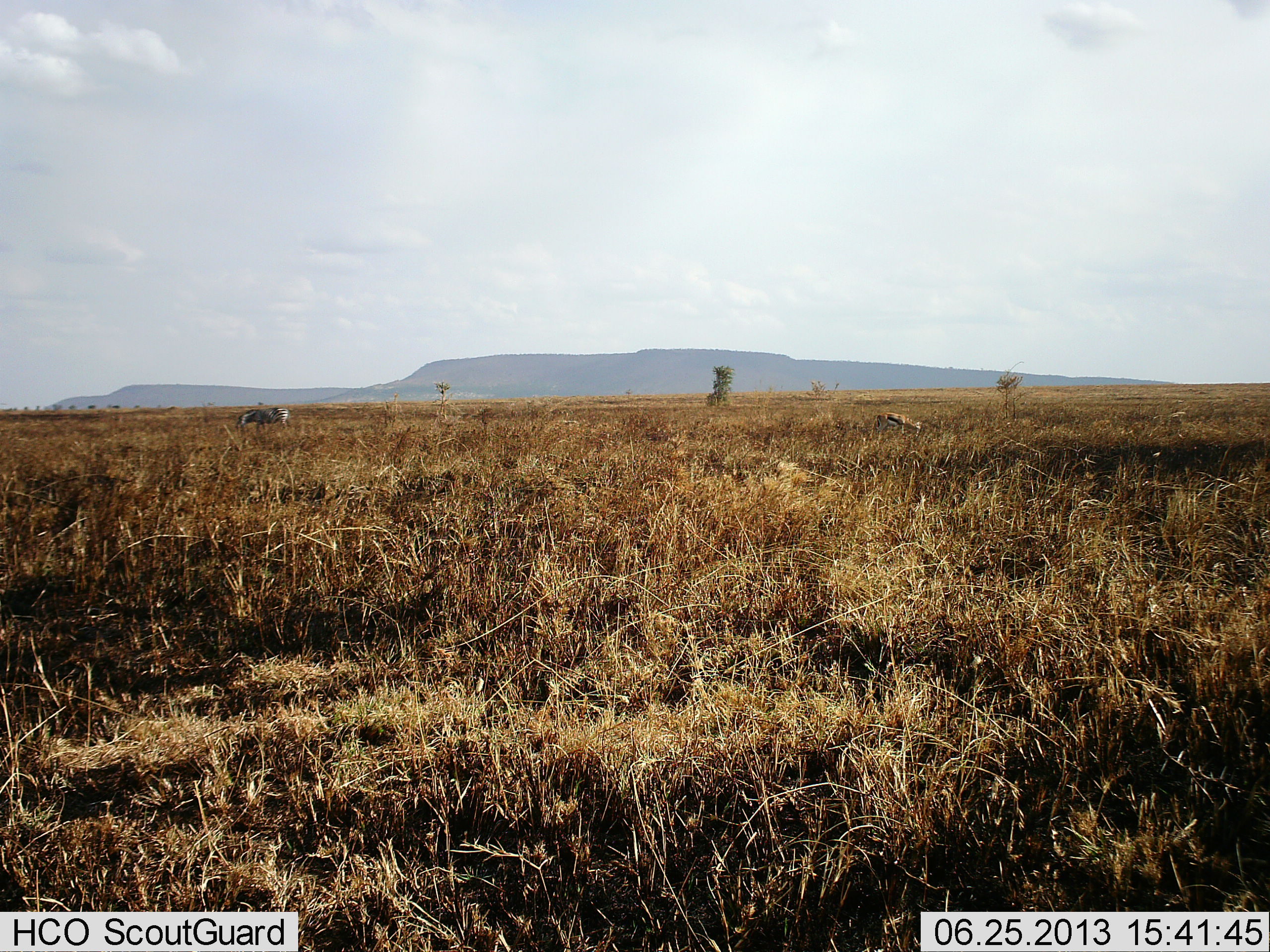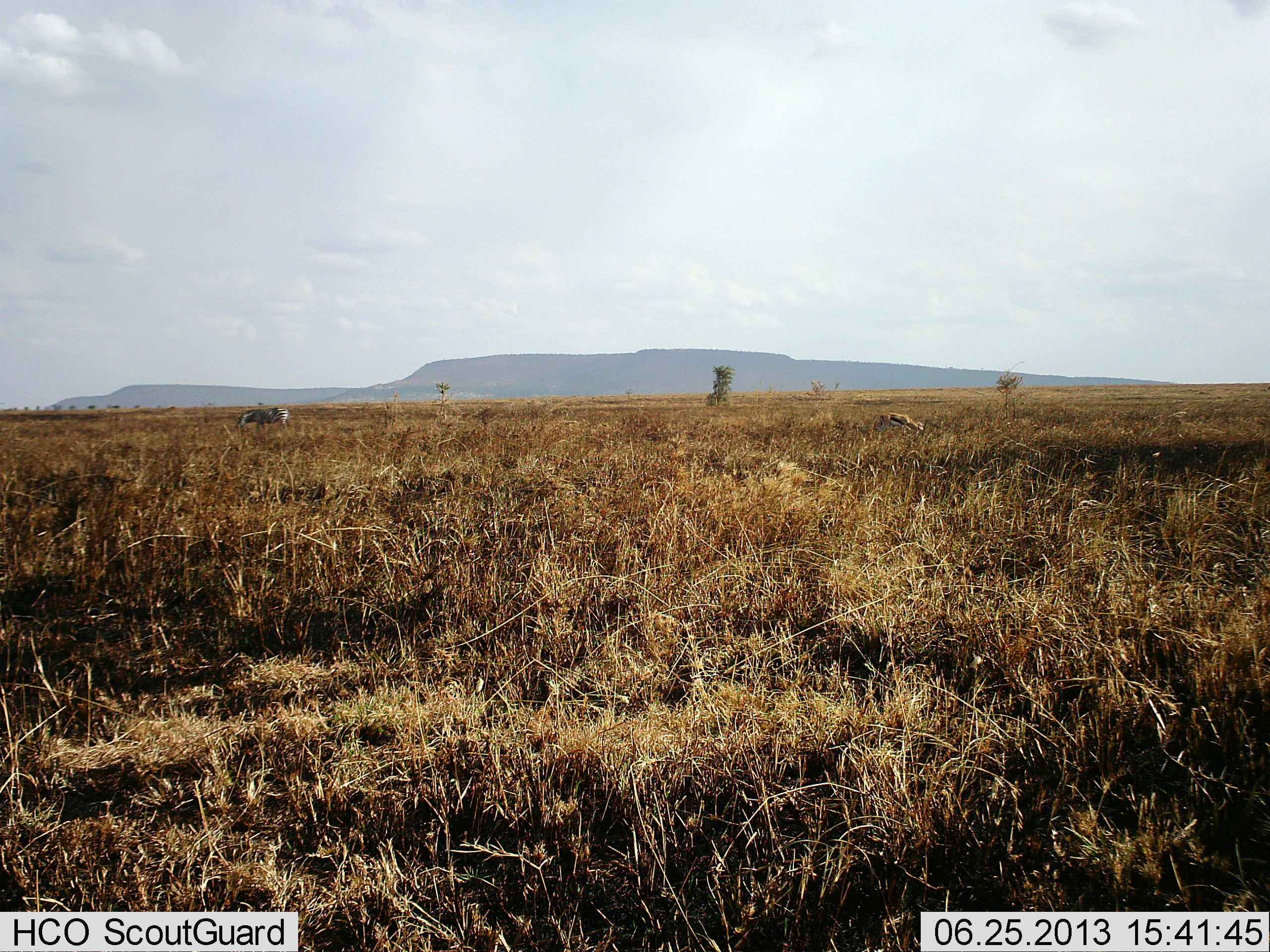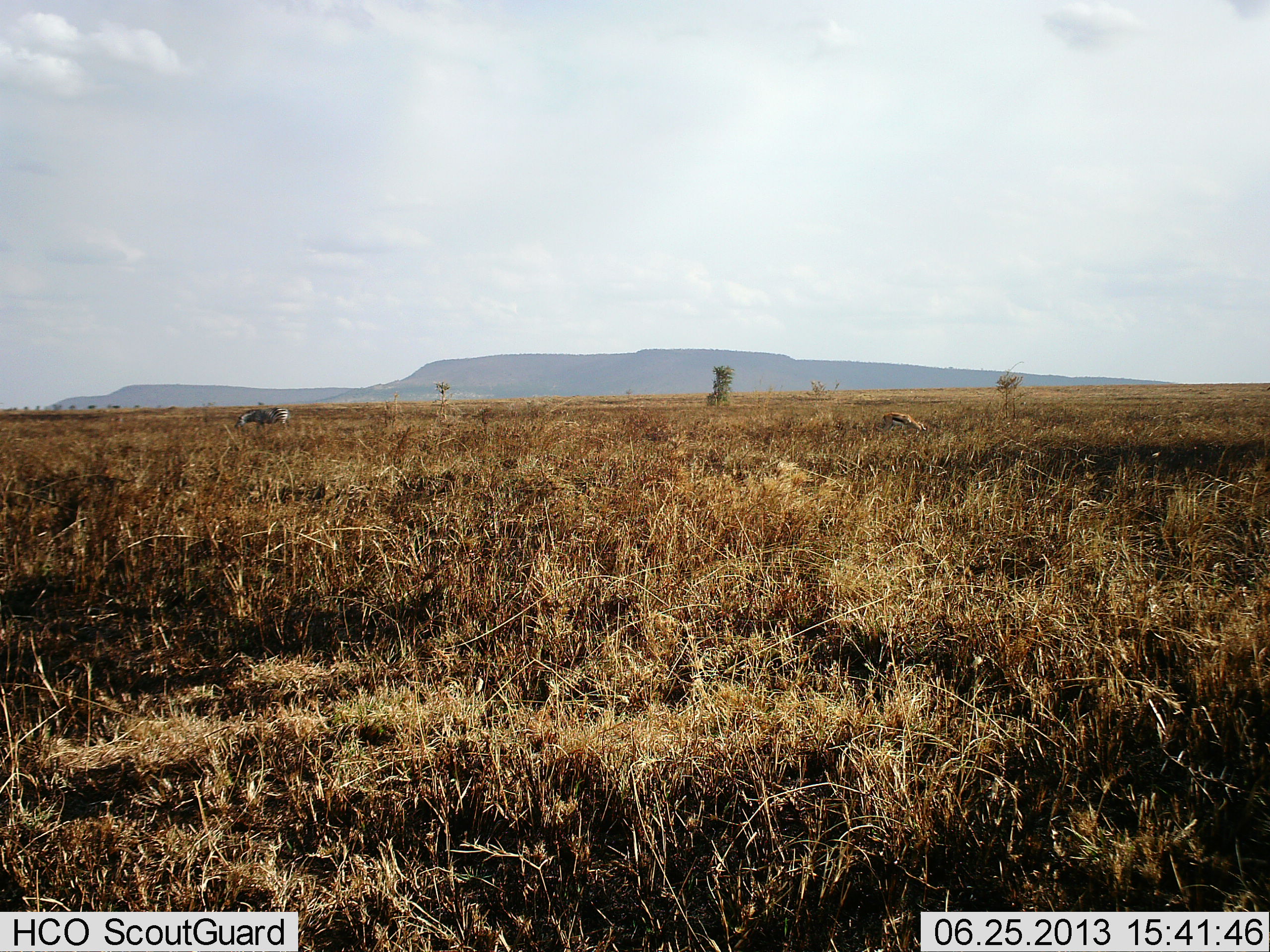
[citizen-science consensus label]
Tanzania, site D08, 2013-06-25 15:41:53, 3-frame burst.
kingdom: Animalia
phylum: Chordata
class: Mammalia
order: Artiodactyla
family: Bovidae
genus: Eudorcas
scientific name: Eudorcas thomsonii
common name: thomson's gazelle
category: gazellethomsons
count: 1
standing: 32%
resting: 0%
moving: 9%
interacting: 5%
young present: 0%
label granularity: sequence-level